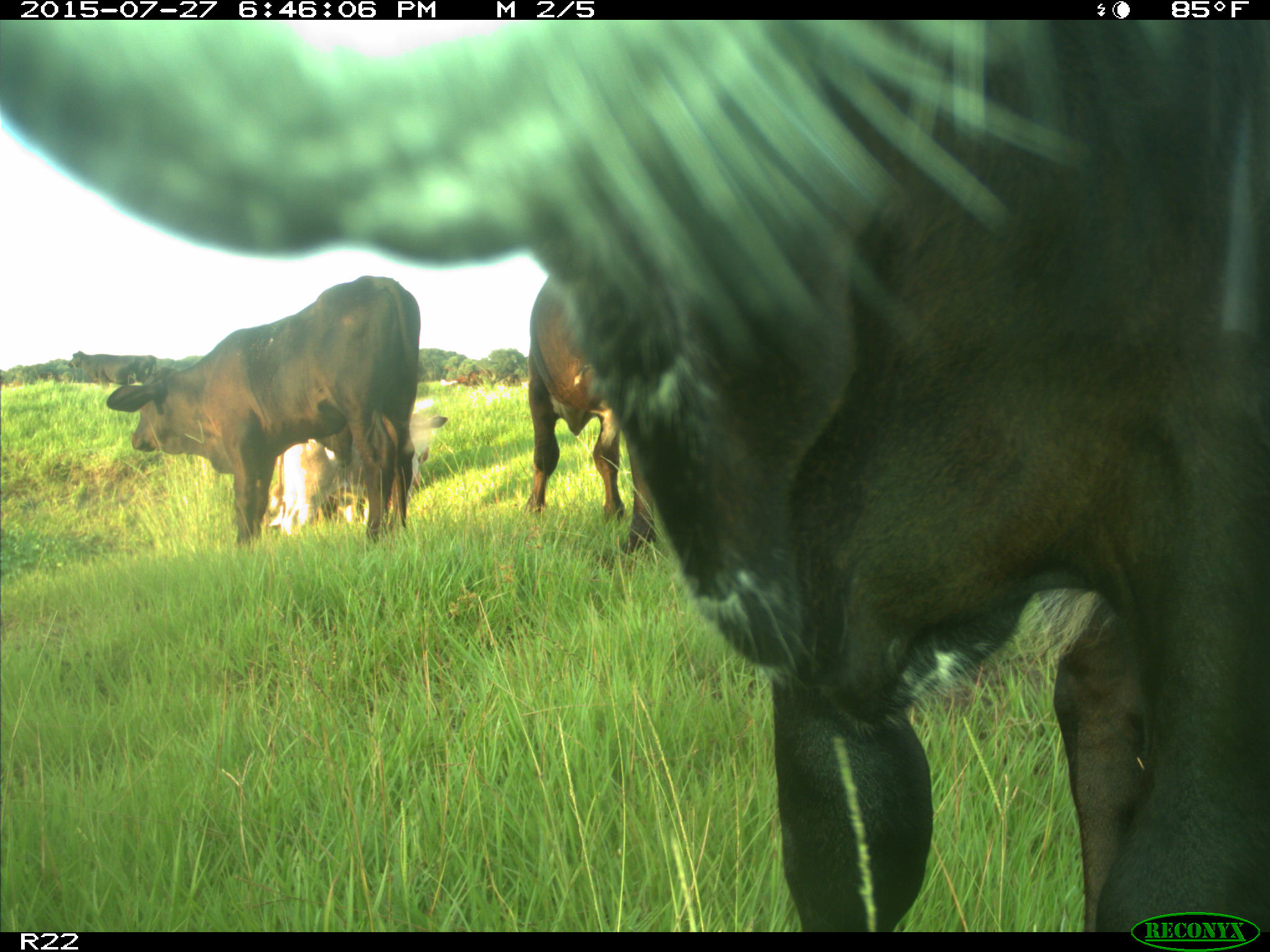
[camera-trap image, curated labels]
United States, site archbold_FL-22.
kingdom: Animalia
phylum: Chordata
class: Mammalia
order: Artiodactyla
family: Bovidae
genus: Bos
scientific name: Bos taurus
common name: domestic cow